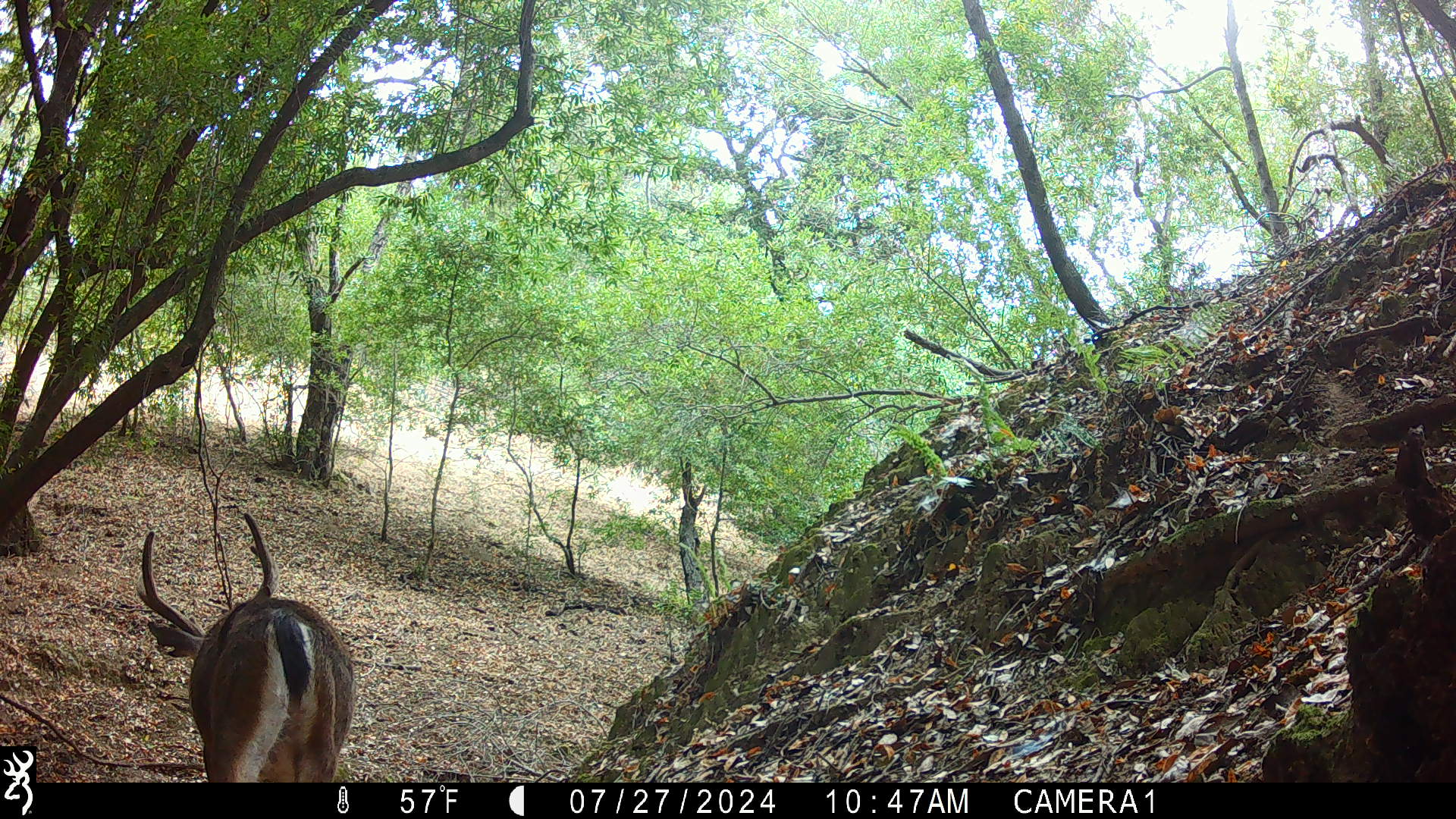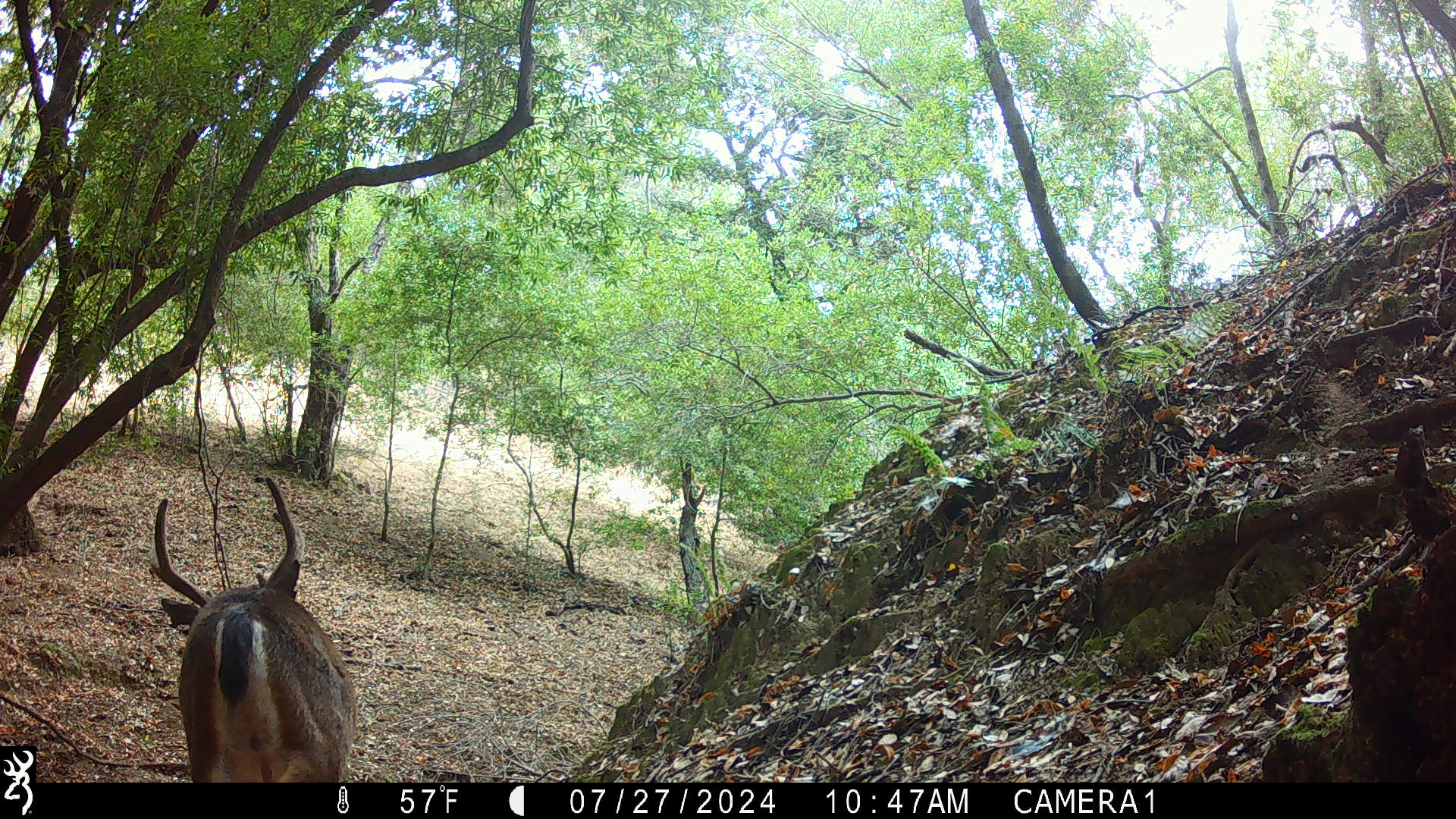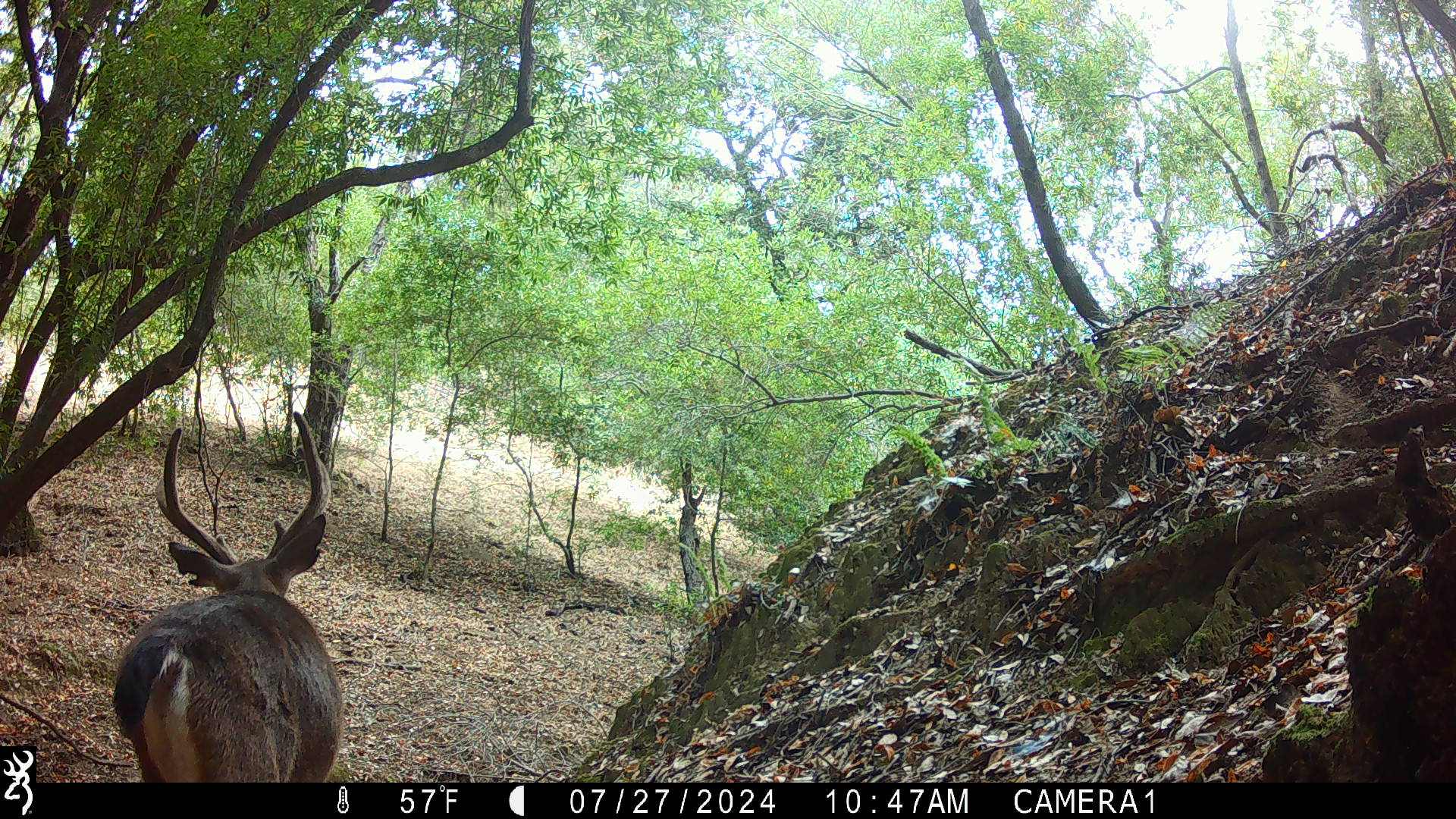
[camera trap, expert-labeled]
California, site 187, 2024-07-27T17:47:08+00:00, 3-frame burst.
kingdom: Animalia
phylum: Chordata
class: Mammalia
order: Artiodactyla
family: Cervidae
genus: Odocoileus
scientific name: Odocoileus hemionus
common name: mule deer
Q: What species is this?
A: Mule deer (Odocoileus hemionus).